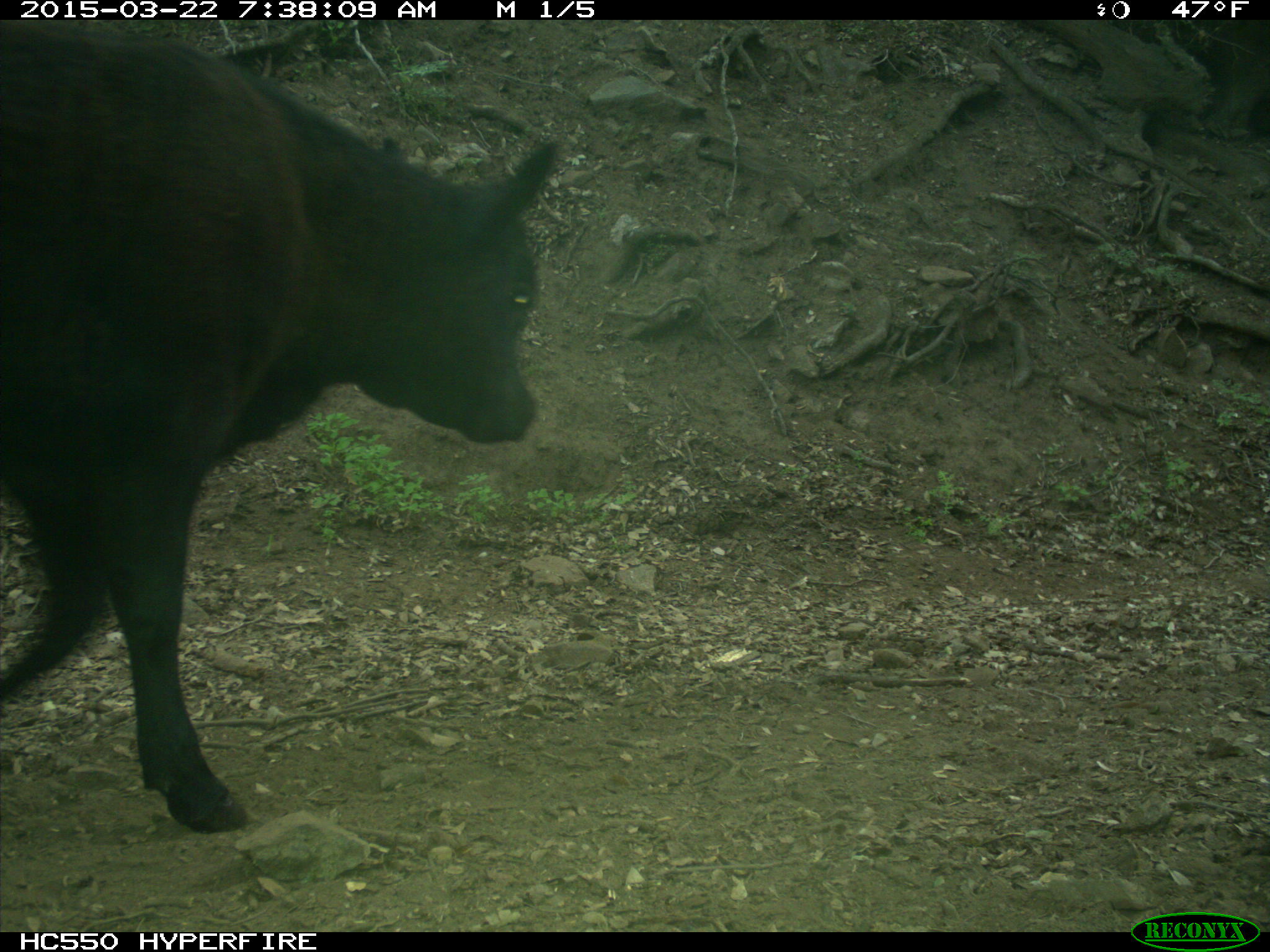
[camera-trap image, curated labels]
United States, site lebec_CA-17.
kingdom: Animalia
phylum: Chordata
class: Mammalia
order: Artiodactyla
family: Bovidae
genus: Bos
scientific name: Bos taurus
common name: domestic cow